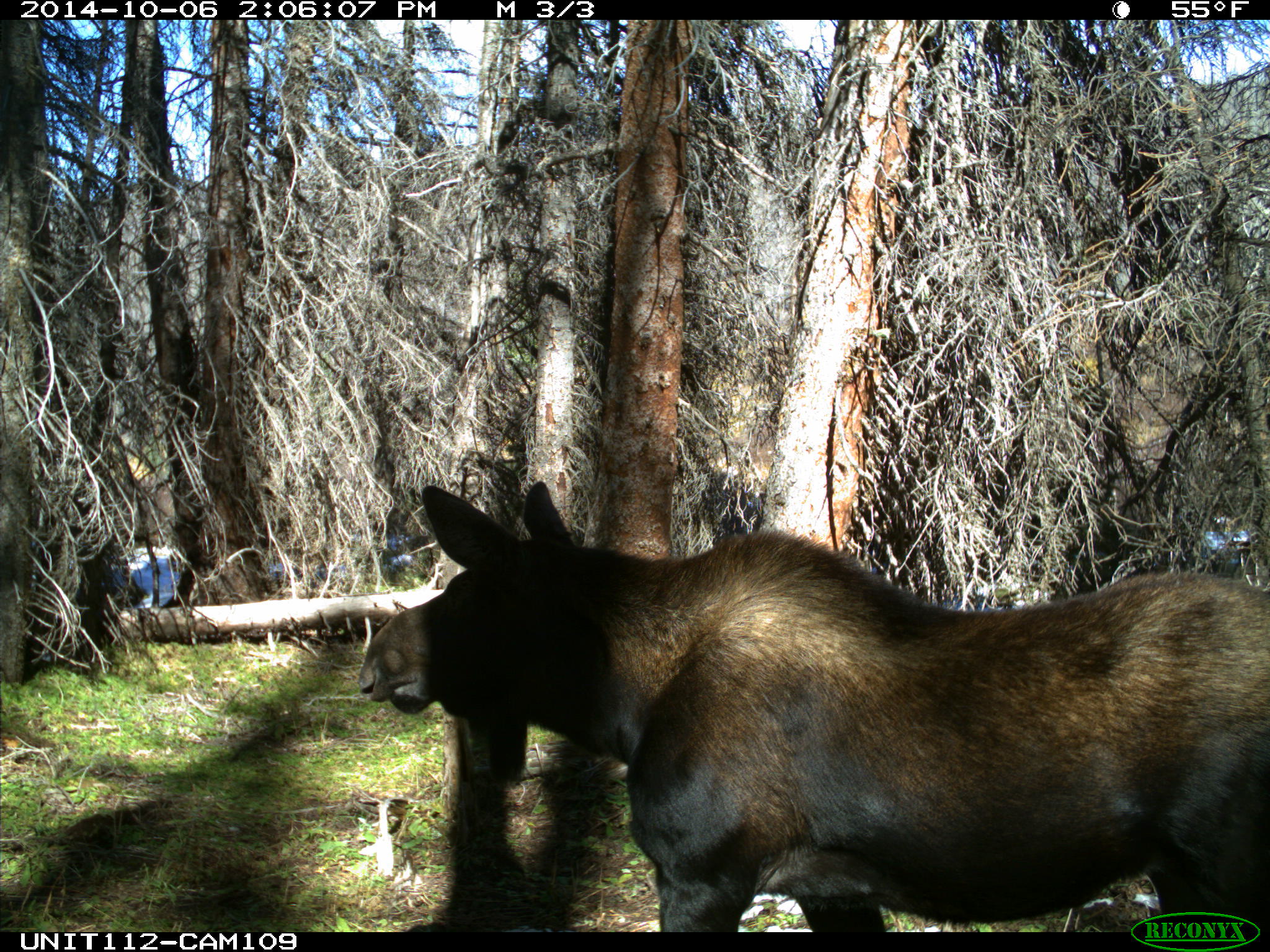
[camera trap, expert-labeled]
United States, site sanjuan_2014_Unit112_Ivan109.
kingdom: Animalia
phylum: Chordata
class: Mammalia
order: Artiodactyla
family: Cervidae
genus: Alces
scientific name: Alces alces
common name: moose